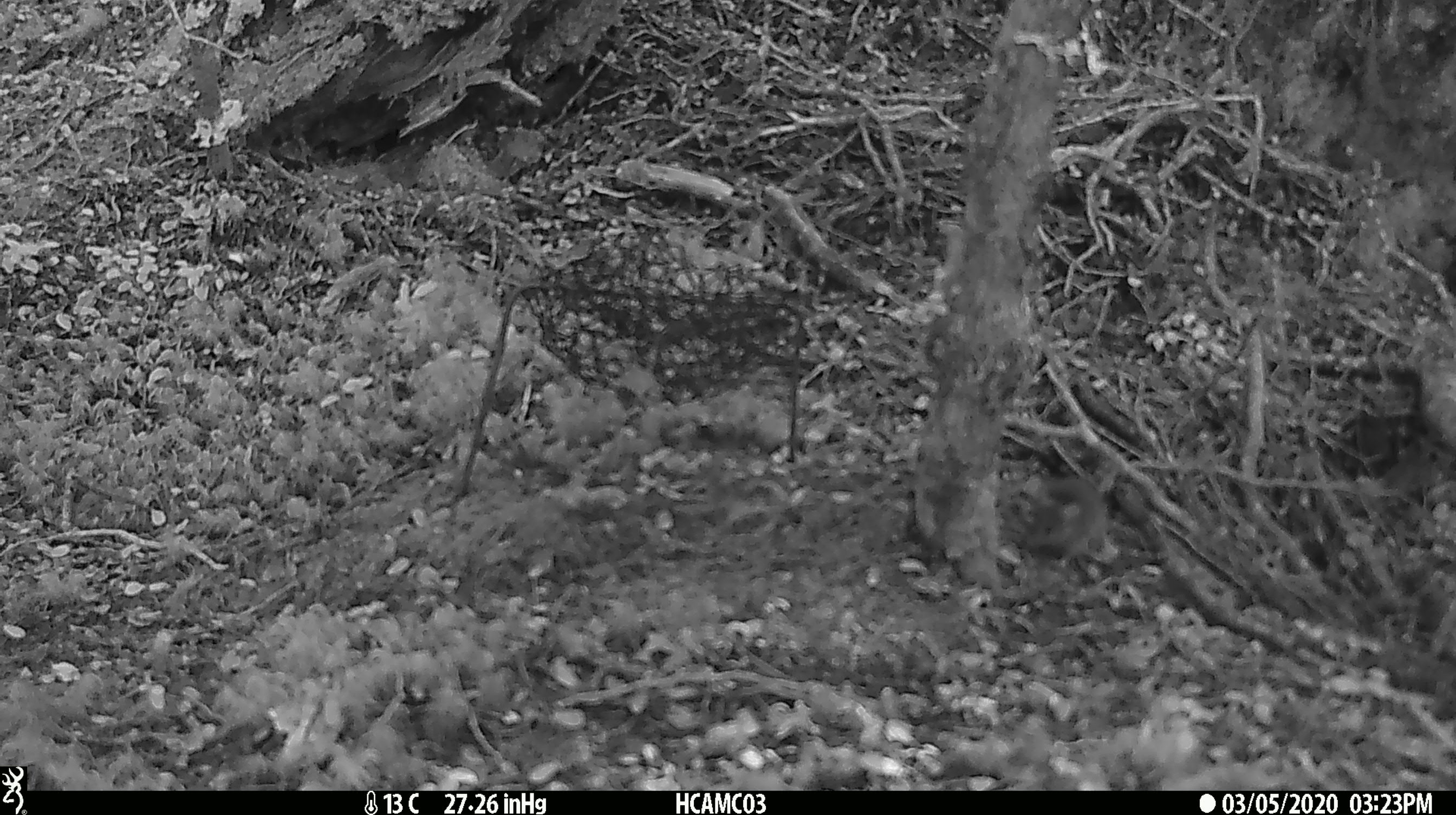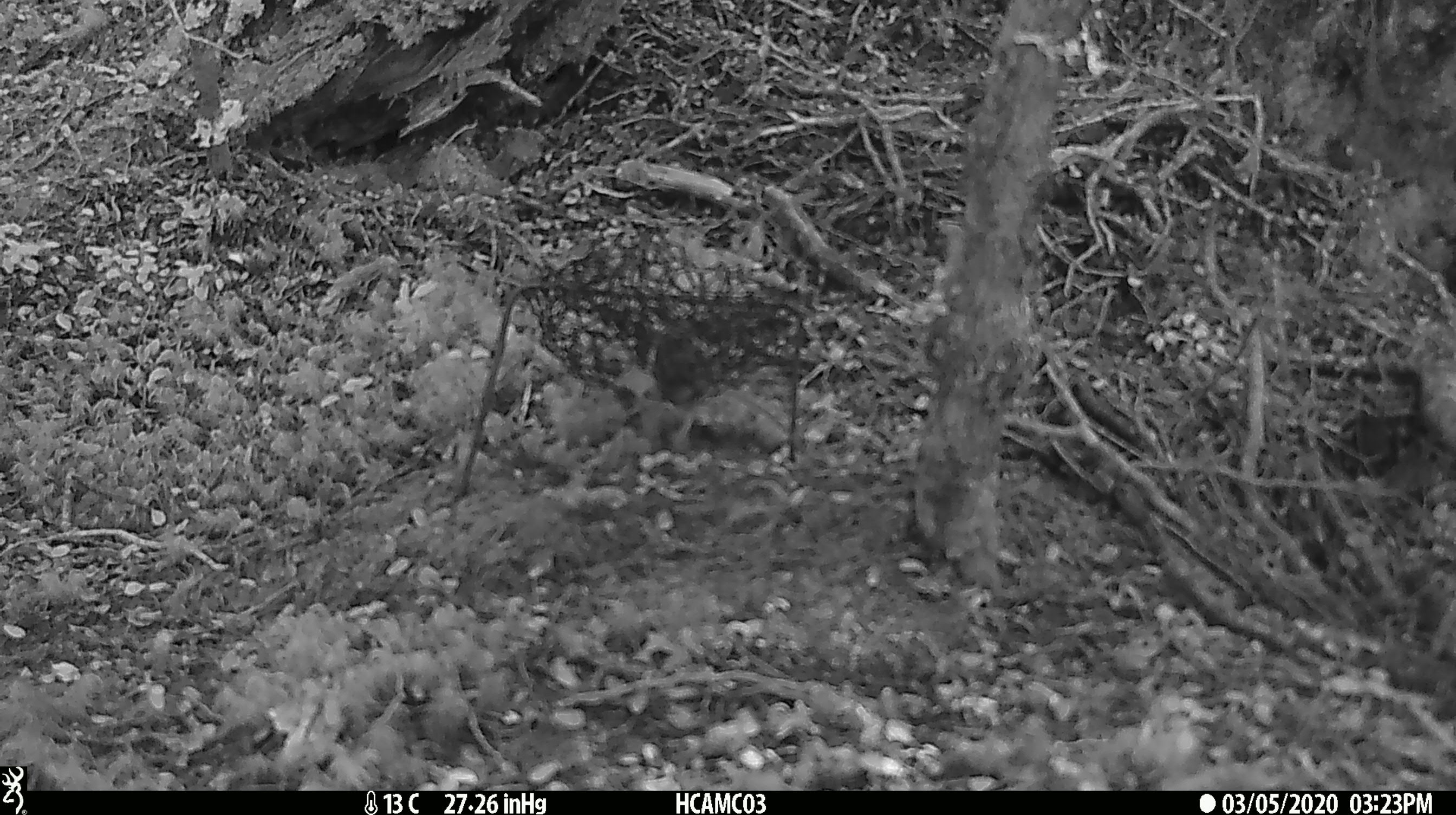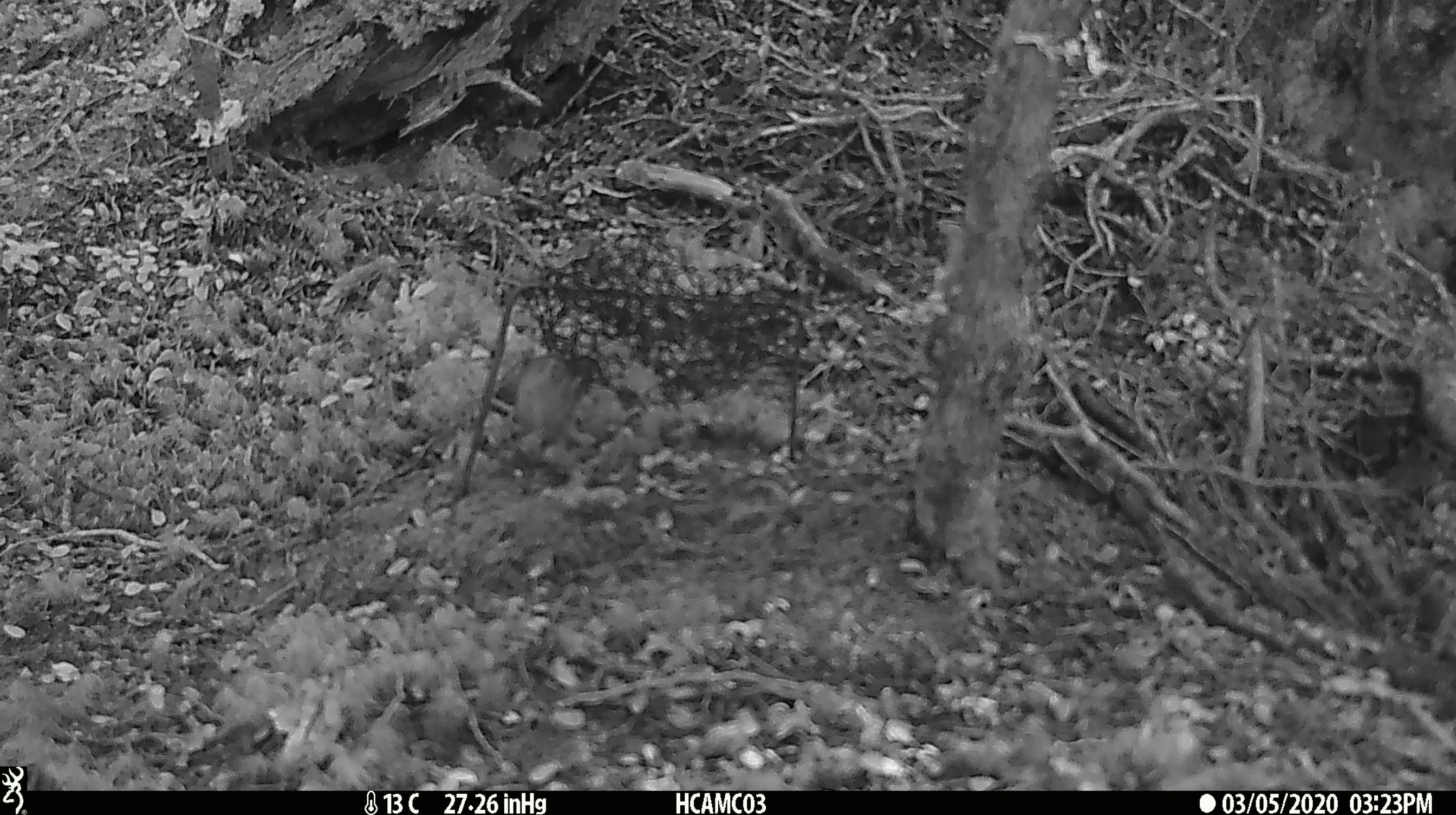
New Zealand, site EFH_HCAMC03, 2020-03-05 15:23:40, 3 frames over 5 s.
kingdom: Animalia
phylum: Chordata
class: Mammalia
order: Rodentia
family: Muridae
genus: Mus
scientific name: Mus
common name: mouse